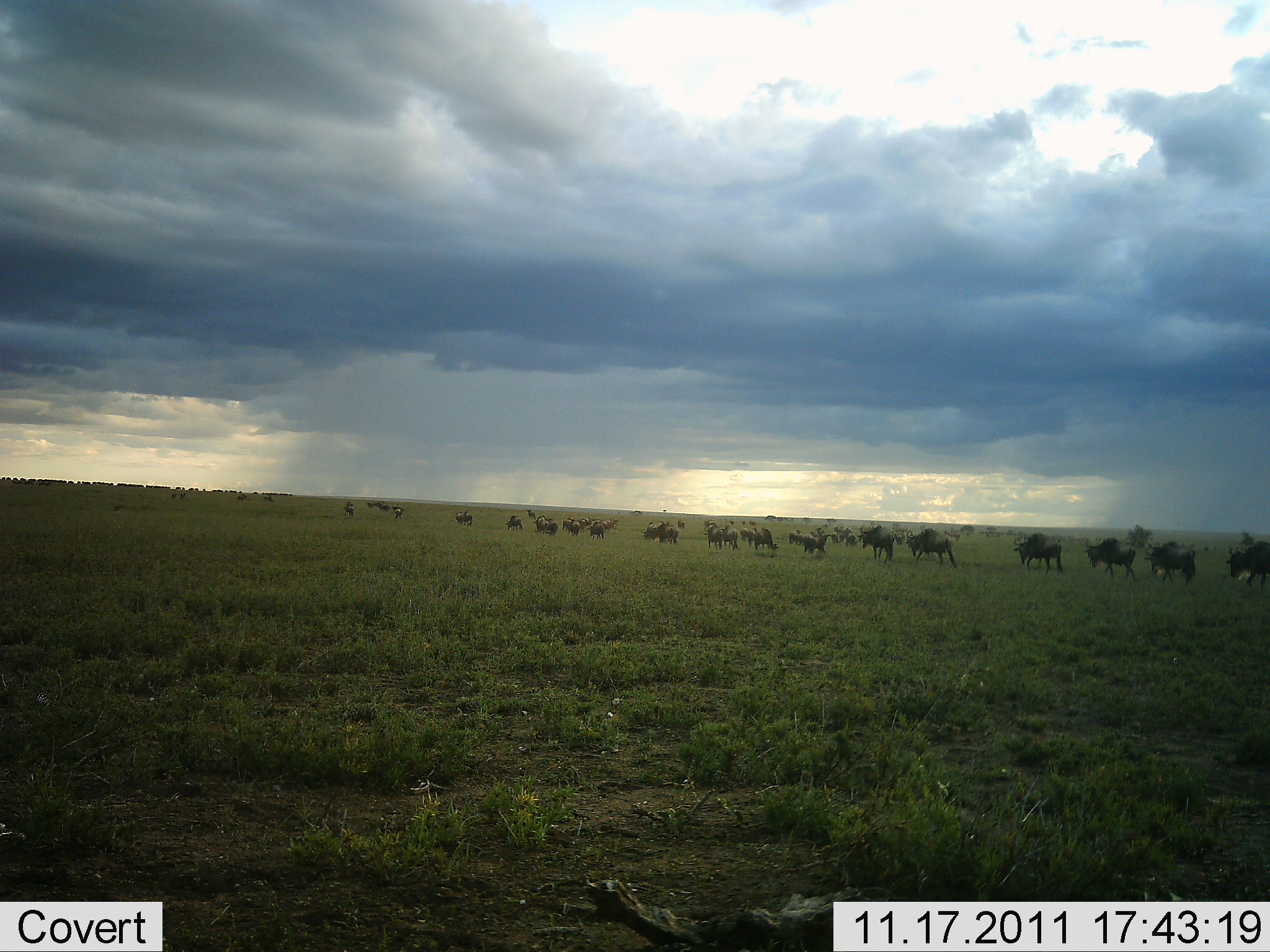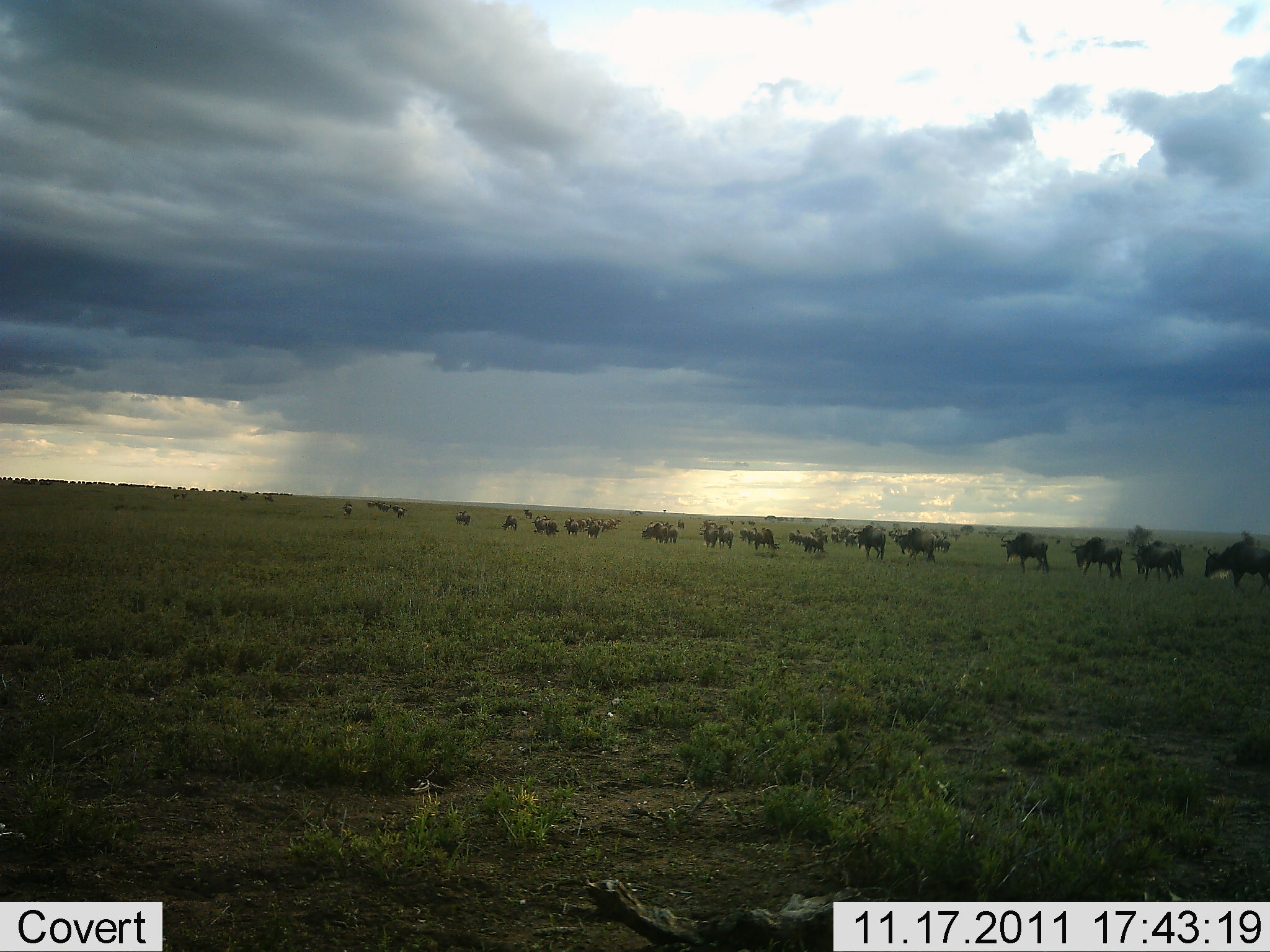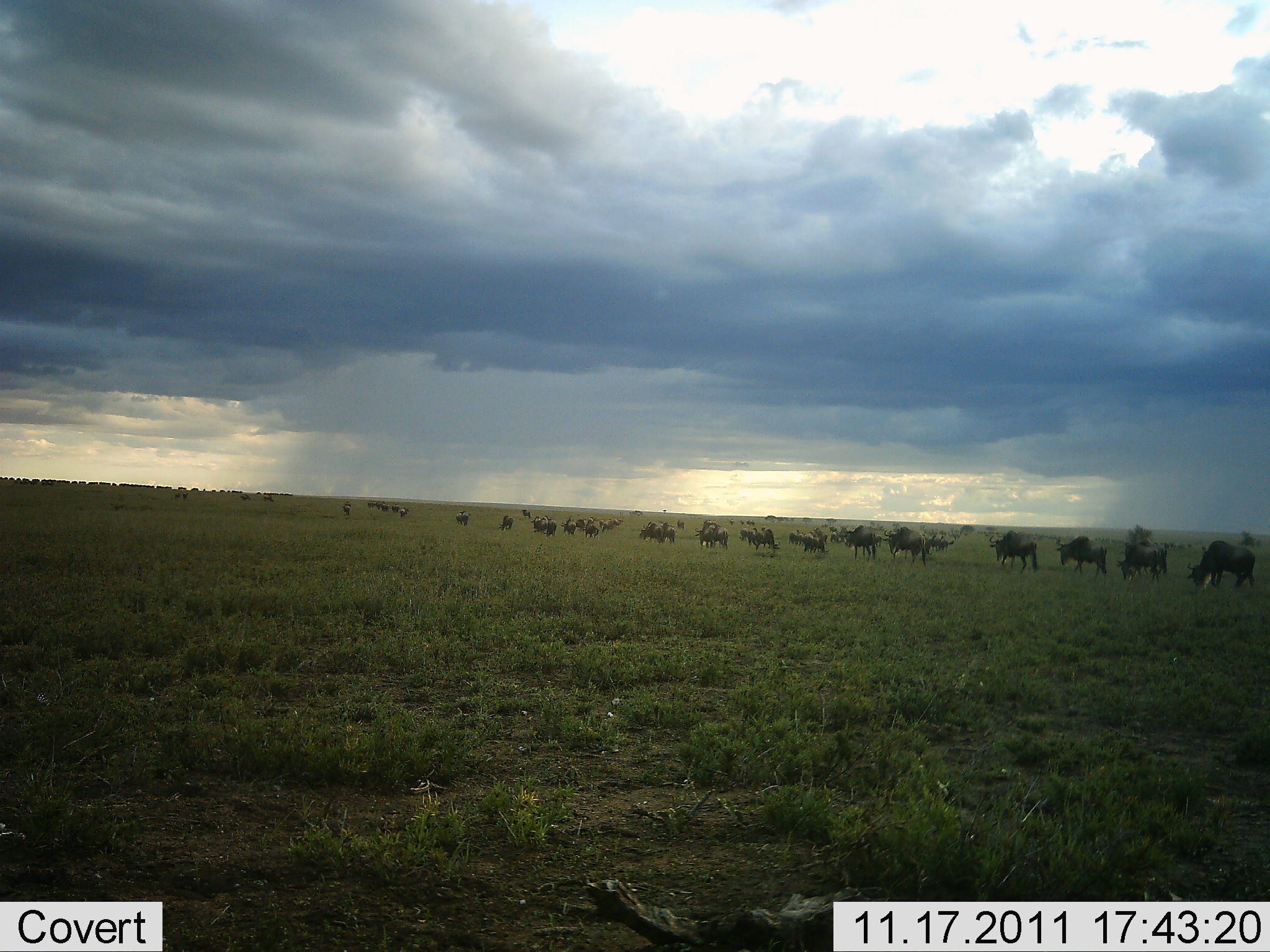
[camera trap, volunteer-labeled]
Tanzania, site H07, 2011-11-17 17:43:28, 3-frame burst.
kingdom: Animalia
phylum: Chordata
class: Mammalia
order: Artiodactyla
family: Bovidae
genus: Connochaetes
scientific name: Connochaetes taurinus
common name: blue wildebeest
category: wildebeest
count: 51+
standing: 18%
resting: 0%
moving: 100%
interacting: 0%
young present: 0%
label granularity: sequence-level